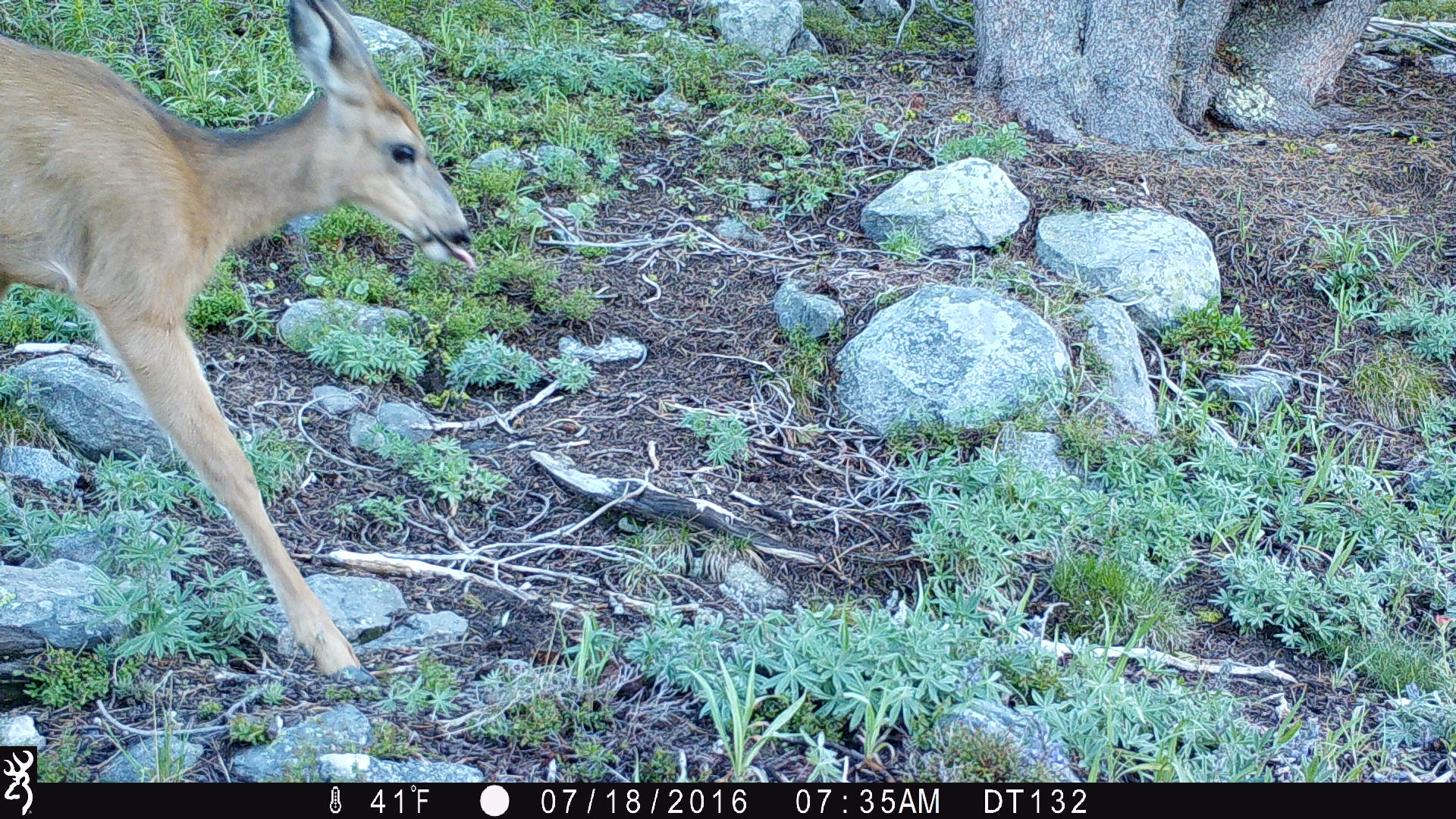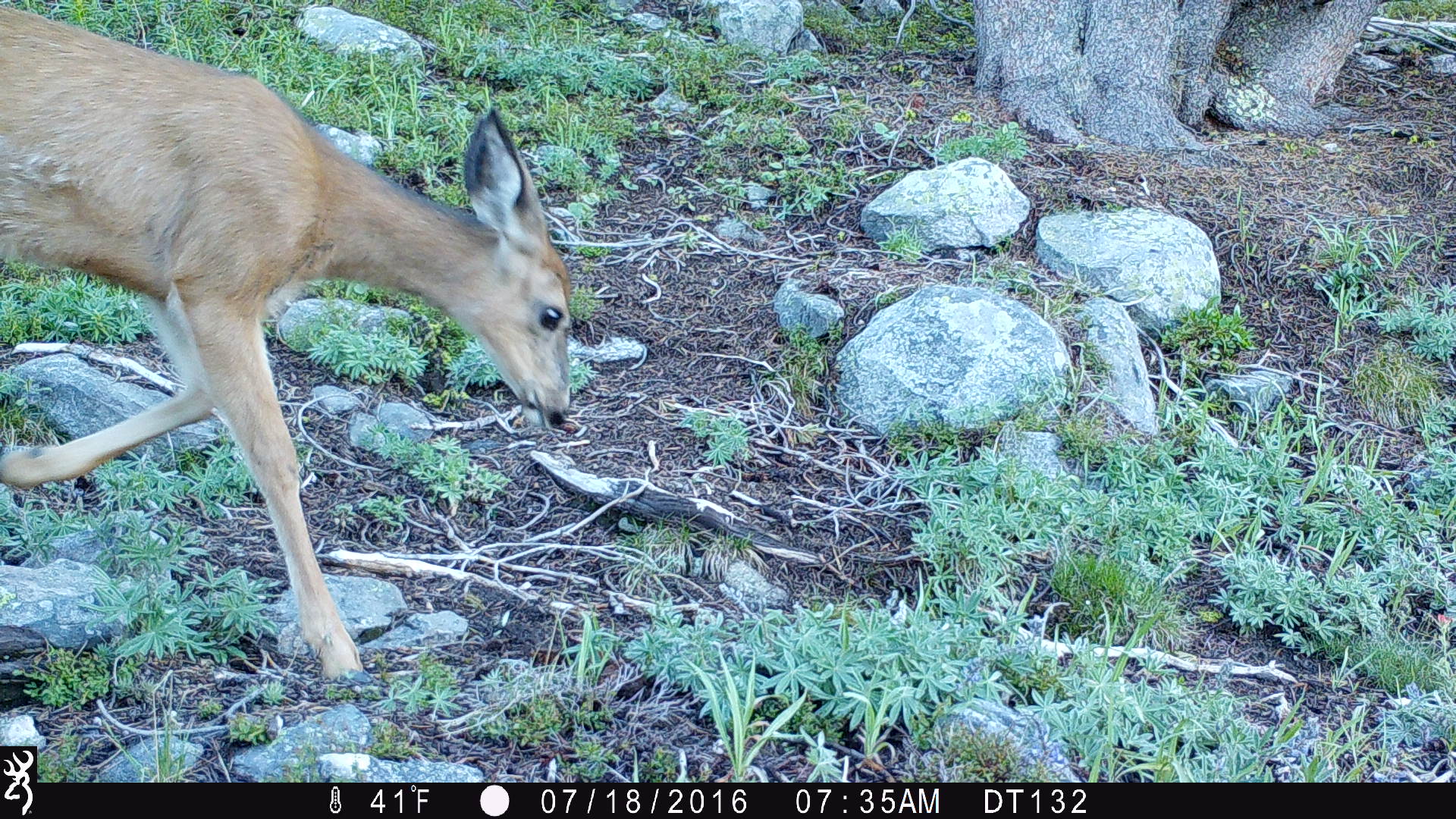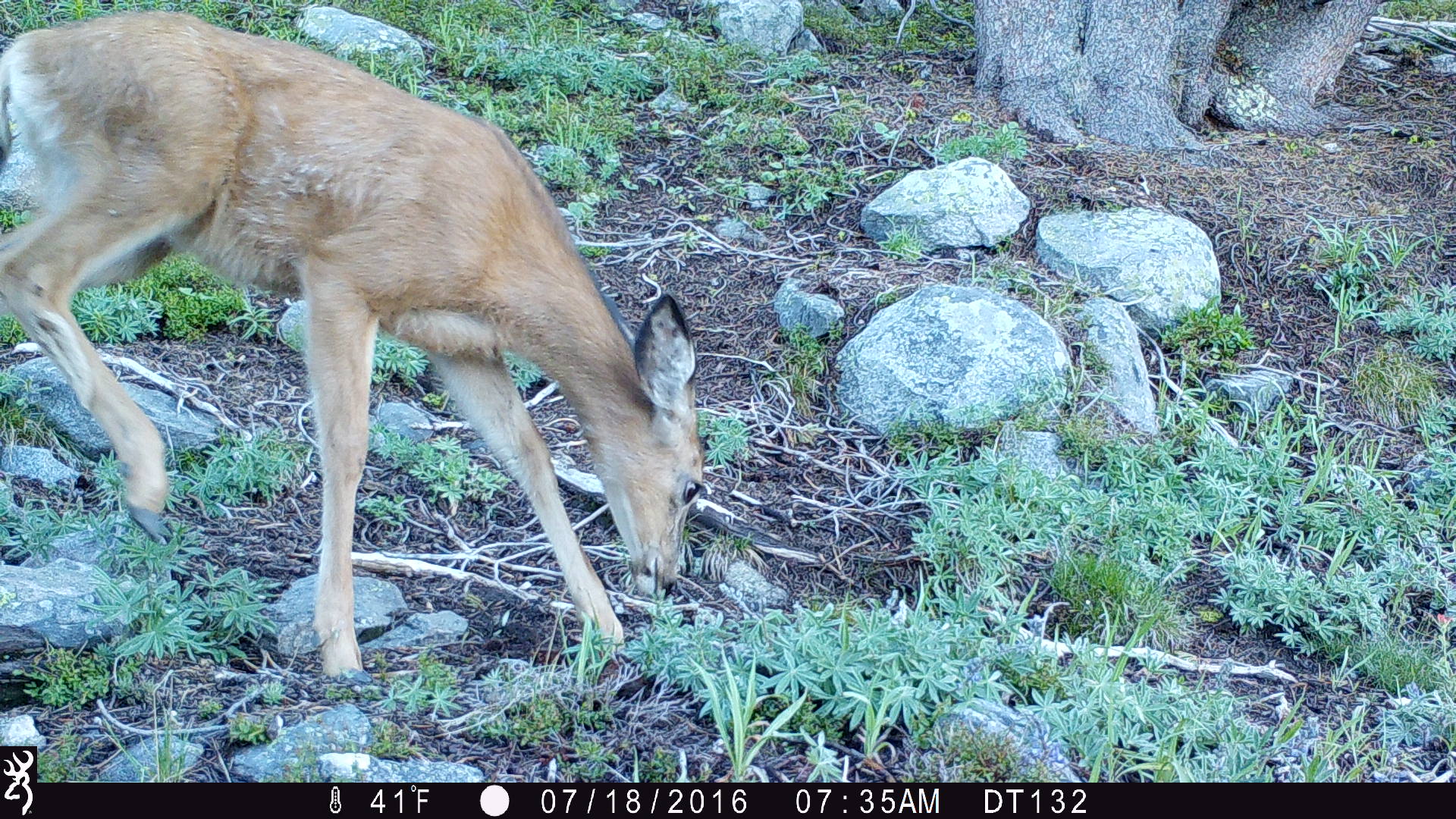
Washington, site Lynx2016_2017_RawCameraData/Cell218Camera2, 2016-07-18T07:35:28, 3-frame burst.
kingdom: Animalia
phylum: Chordata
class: Mammalia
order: Artiodactyla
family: Cervidae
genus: Odocoileus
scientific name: Odocoileus hemionus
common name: mule deer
Odocoileus hemionus (mule deer). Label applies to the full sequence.